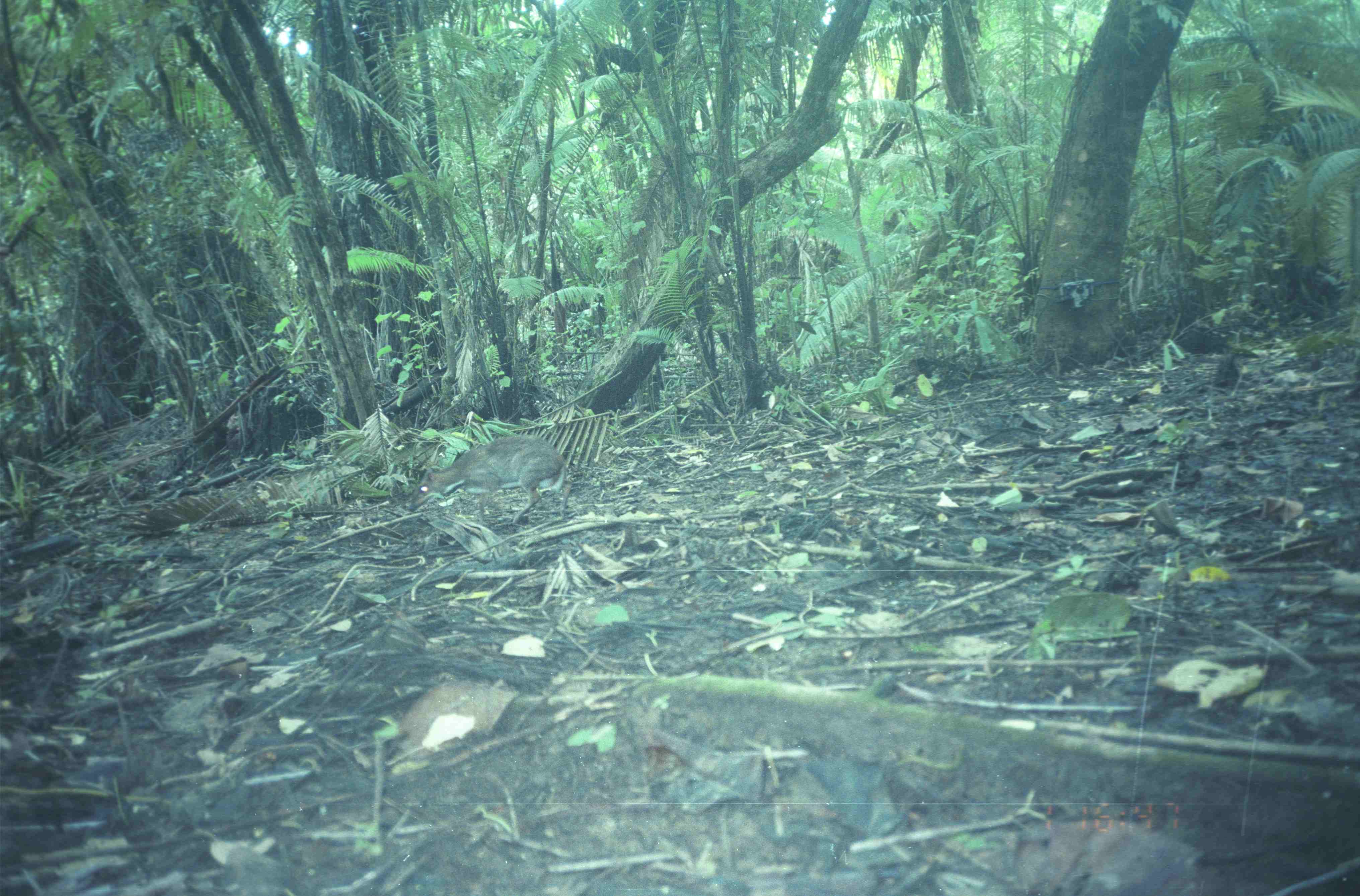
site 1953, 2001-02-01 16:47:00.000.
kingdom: Animalia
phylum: Chordata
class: Mammalia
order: Artiodactyla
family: Tragulidae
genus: Tragulus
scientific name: Tragulus napu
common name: greater oriental chevrotain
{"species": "Tragulus napu (greater oriental chevrotain)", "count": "1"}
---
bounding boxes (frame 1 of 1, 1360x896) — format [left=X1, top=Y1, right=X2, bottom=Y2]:
tragulus napu: [left=407, top=434, right=573, bottom=525]